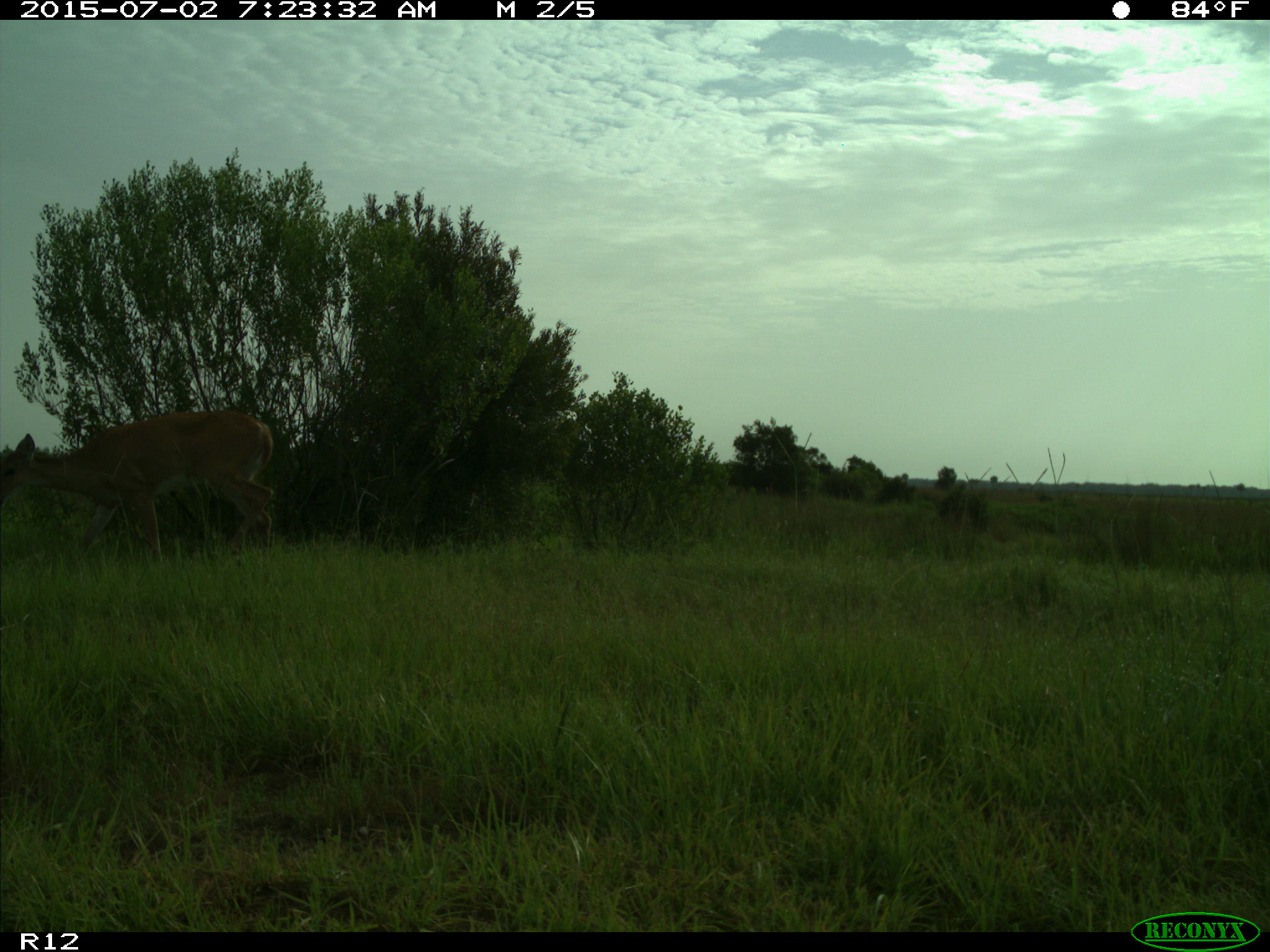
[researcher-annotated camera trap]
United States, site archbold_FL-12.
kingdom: Animalia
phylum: Chordata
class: Mammalia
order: Artiodactyla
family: Cervidae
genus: Odocoileus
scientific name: Odocoileus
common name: deer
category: unidentified deer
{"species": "unidentified deer (deer) (Odocoileus)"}